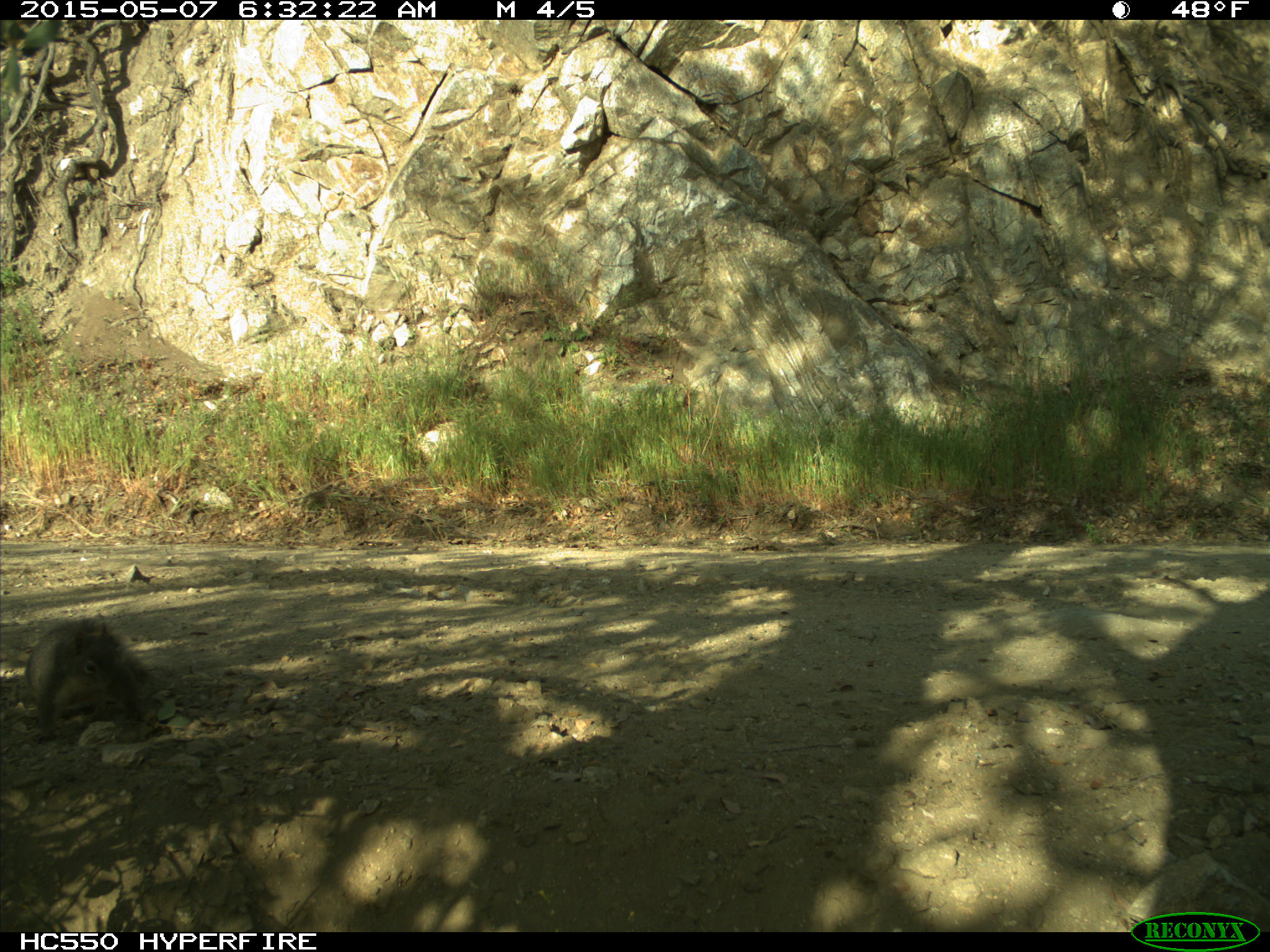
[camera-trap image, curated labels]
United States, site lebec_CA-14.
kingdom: Animalia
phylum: Chordata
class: Mammalia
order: Rodentia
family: Sciuridae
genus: Sciurus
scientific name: Sciurus carolinensis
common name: eastern gray squirrel